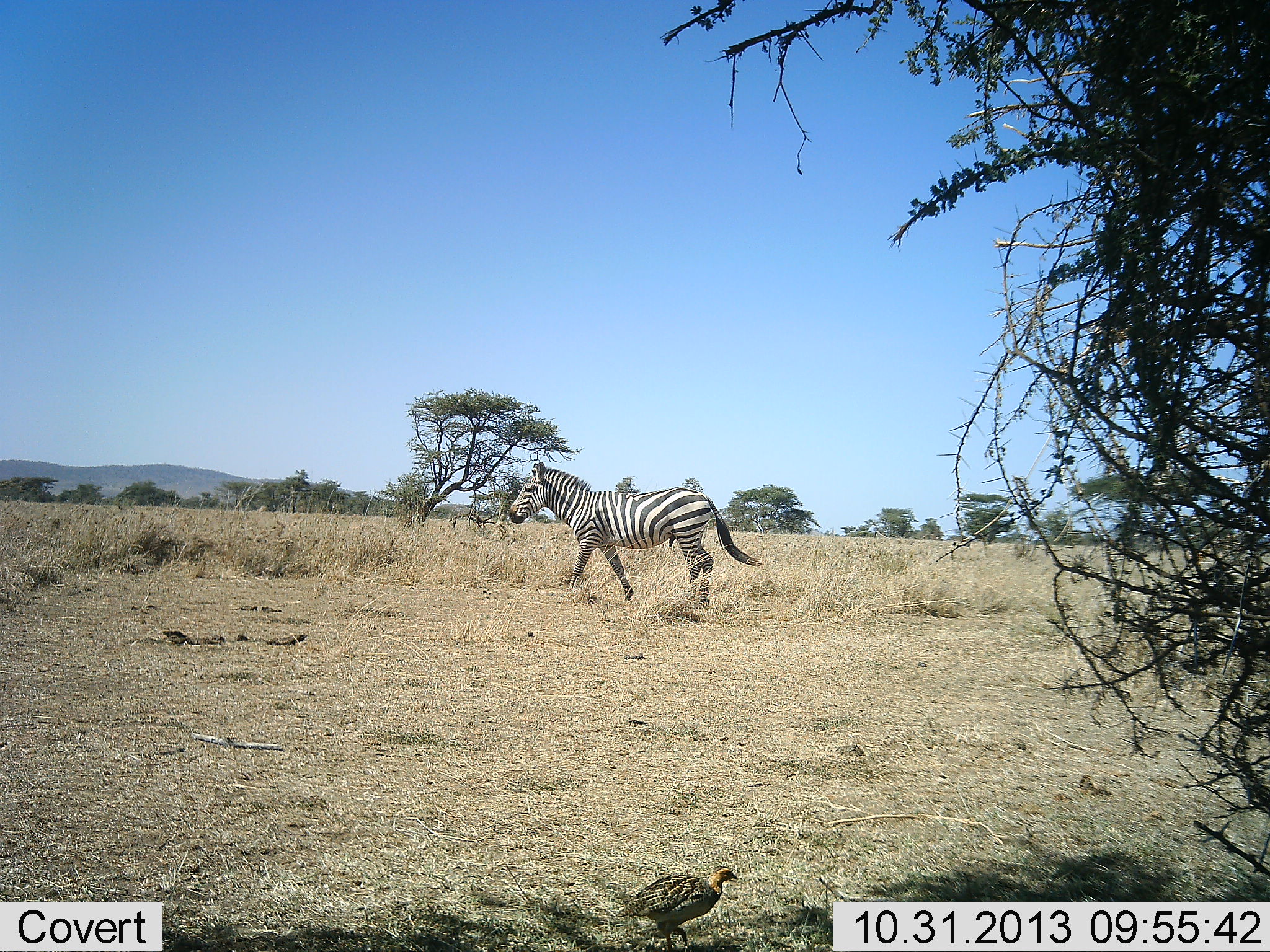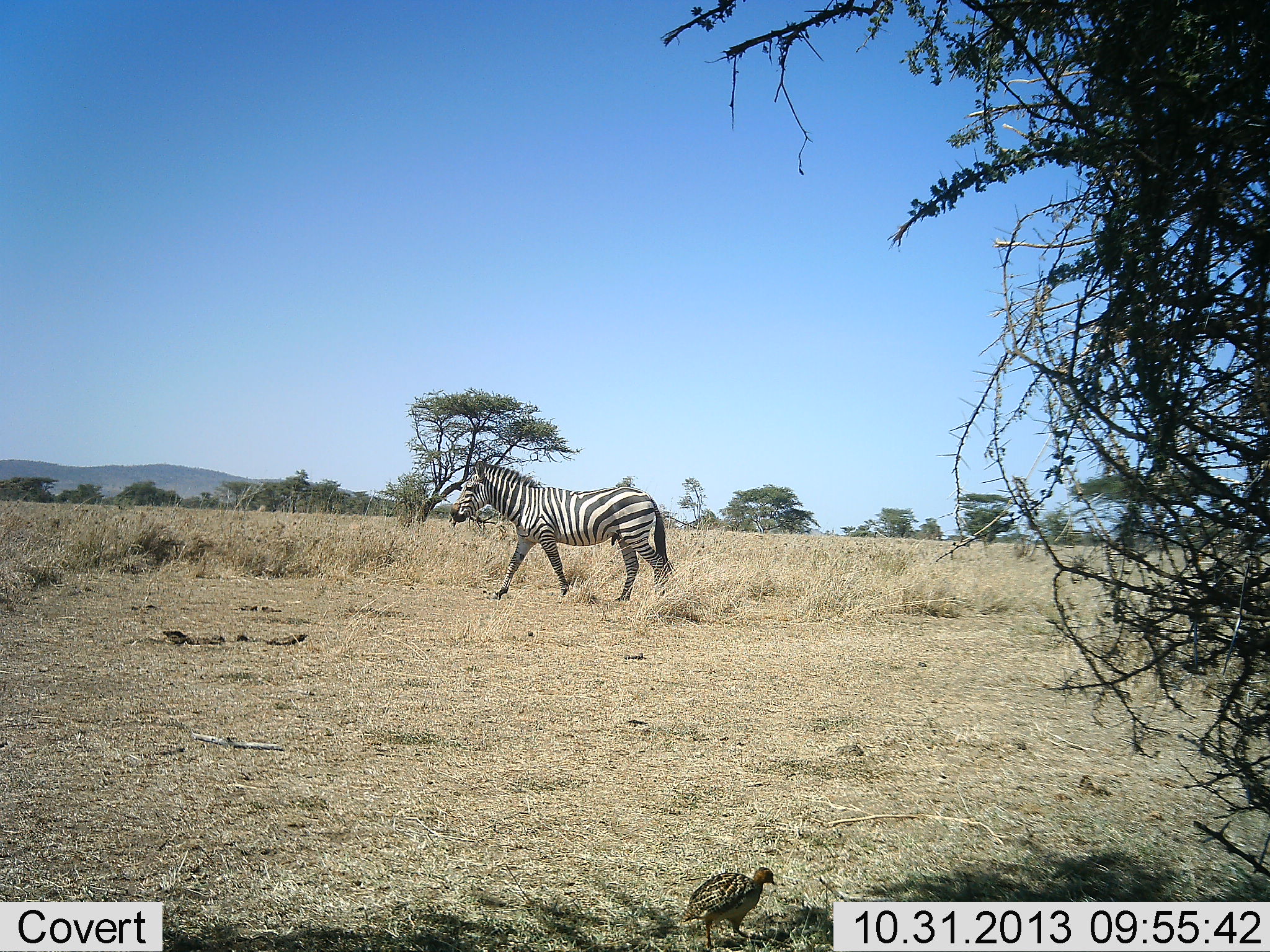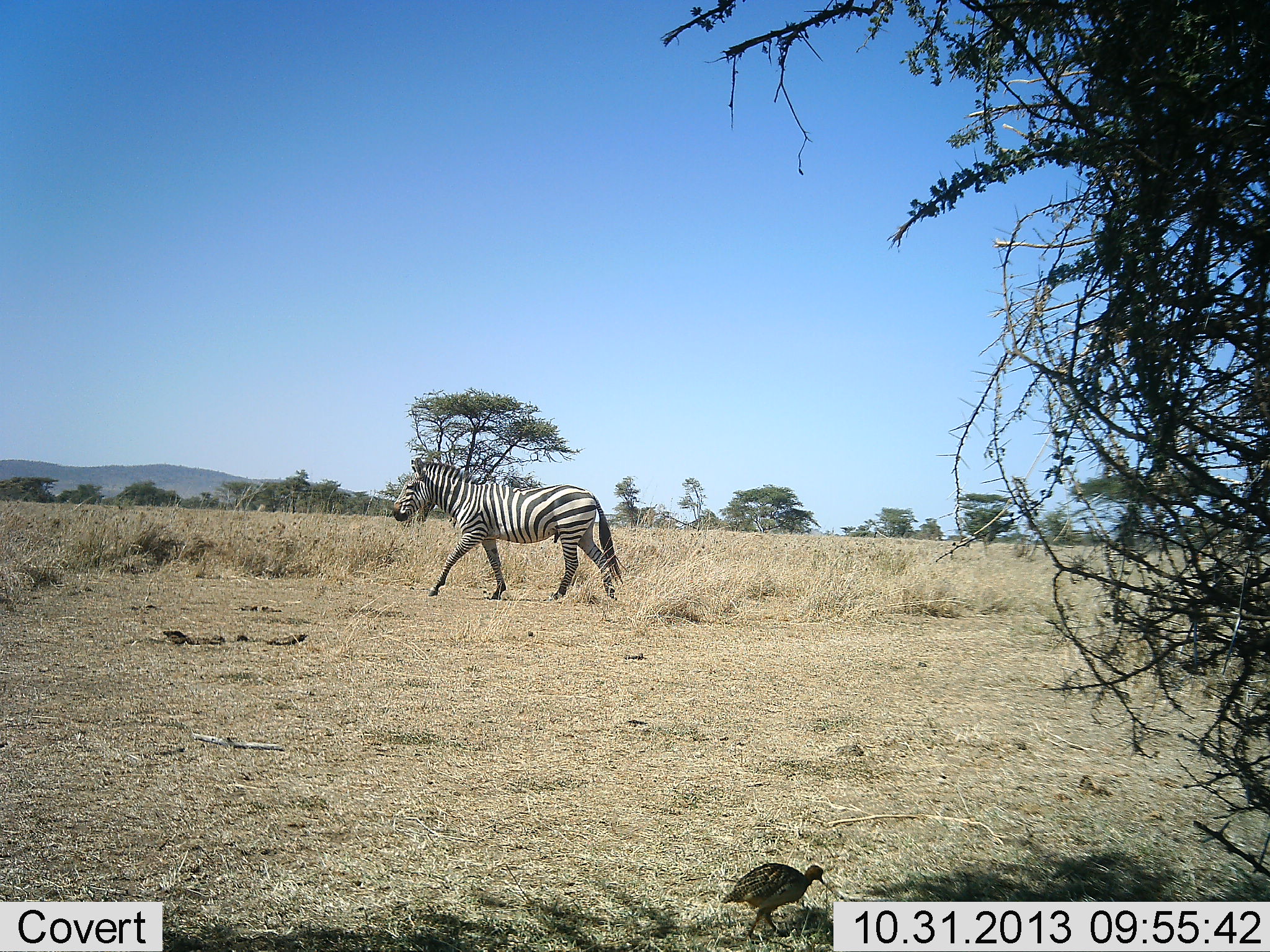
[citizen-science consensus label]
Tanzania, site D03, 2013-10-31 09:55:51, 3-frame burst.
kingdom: Animalia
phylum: Chordata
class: Aves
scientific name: Aves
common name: bird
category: otherbird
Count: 1.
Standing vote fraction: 33%.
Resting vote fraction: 0%.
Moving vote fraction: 67%.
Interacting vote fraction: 0%.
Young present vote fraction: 0%.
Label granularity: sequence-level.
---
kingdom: Animalia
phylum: Chordata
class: Mammalia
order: Perissodactyla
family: Equidae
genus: Equus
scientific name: Equus quagga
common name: plains zebra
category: zebra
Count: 1.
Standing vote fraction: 3%.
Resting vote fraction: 3%.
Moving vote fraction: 97%.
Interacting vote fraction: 0%.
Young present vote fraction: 0%.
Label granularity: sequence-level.